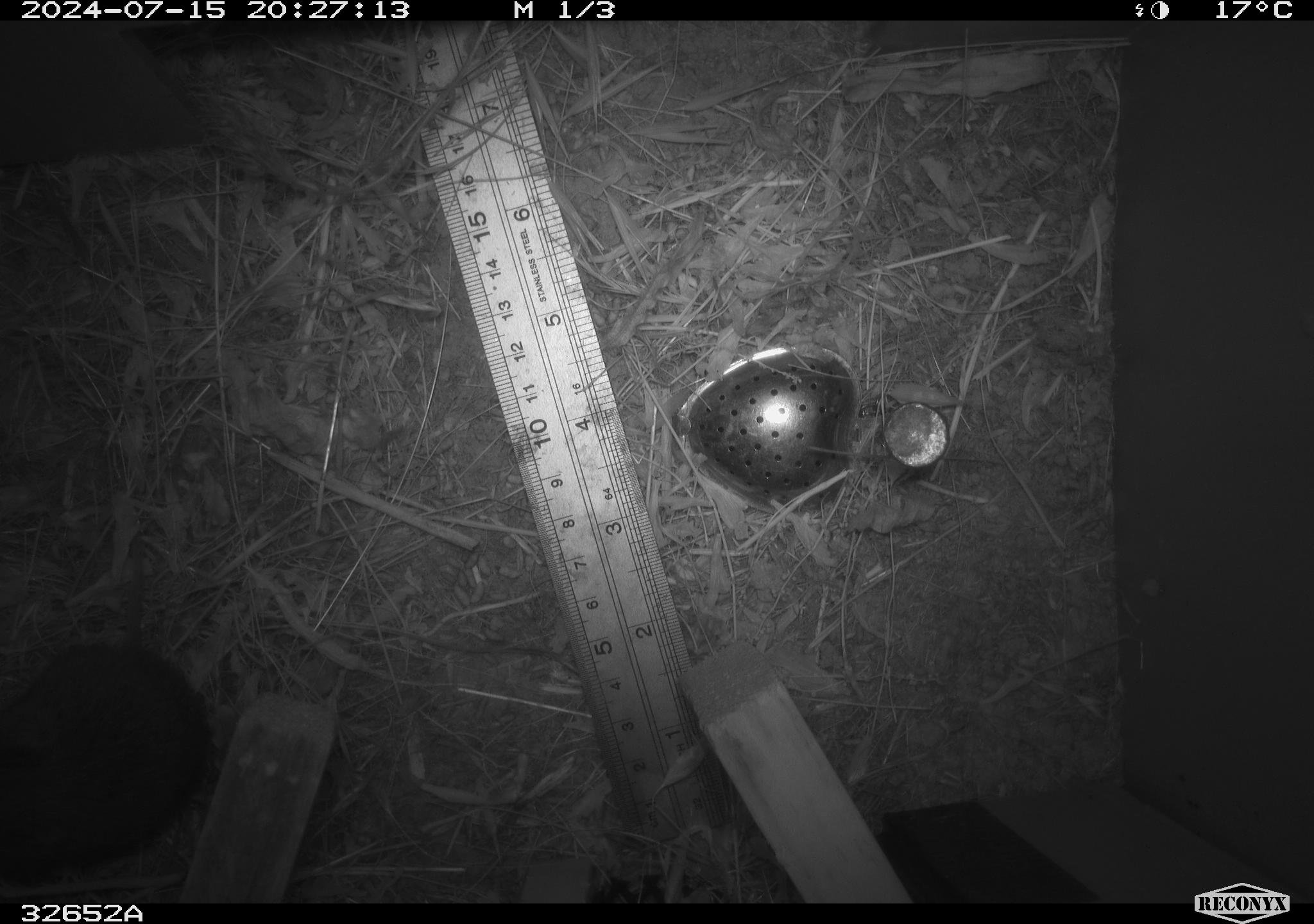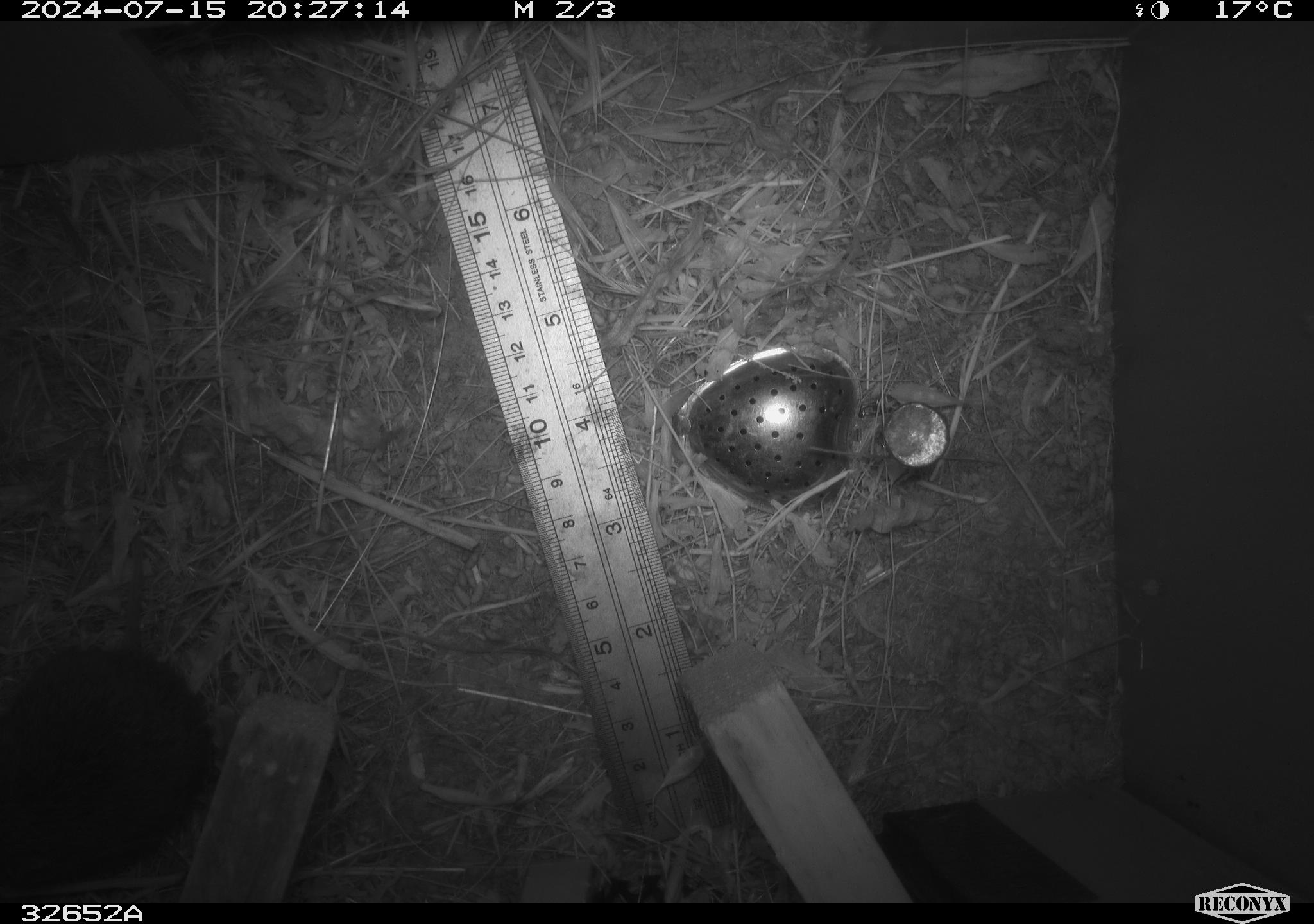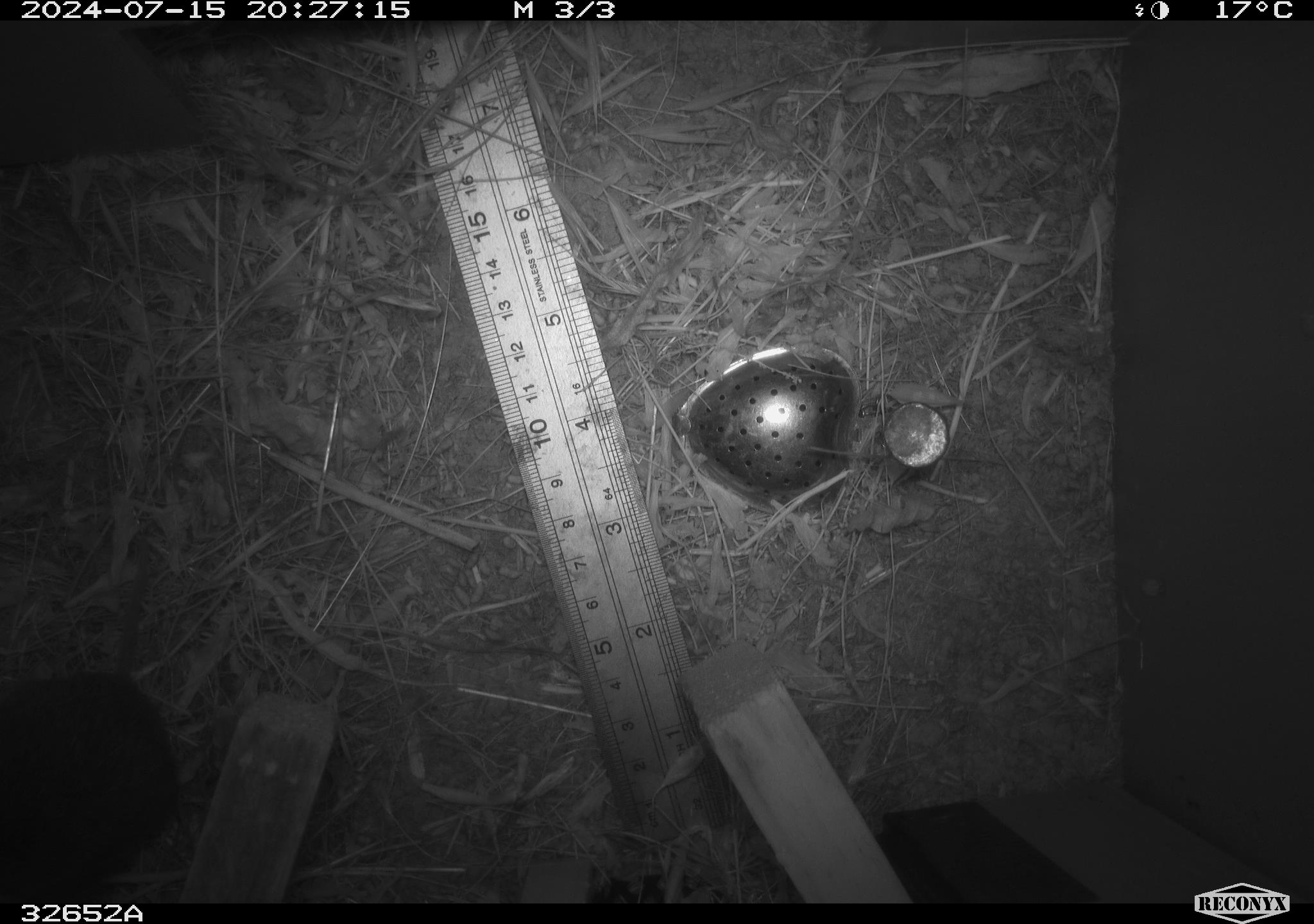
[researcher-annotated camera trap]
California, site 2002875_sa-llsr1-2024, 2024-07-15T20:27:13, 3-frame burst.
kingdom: Animalia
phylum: Chordata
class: Mammalia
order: Rodentia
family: Cricetidae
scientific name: Arvicolinae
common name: voles, lemmings, and muskrats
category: arvicolinae subfamily